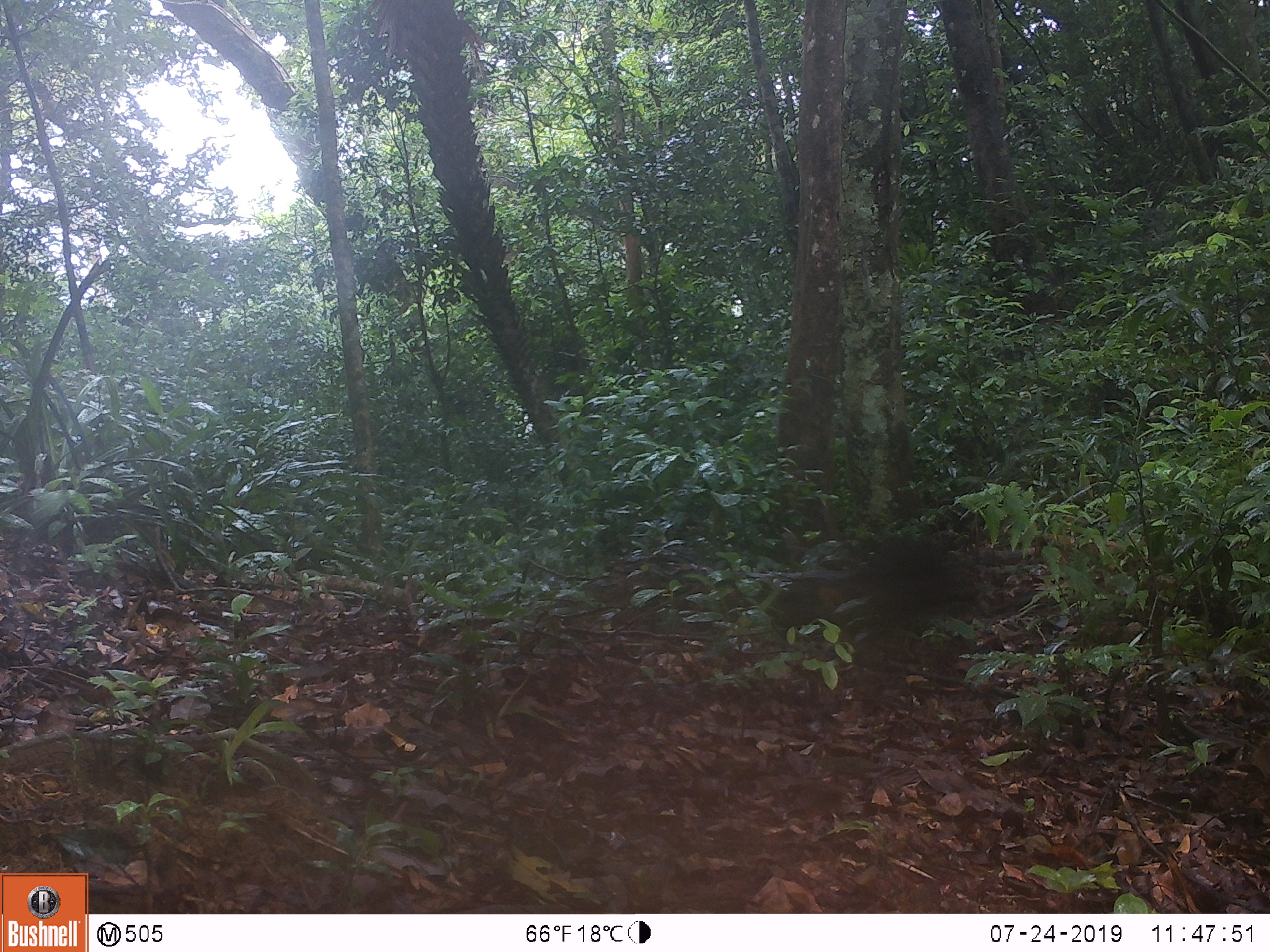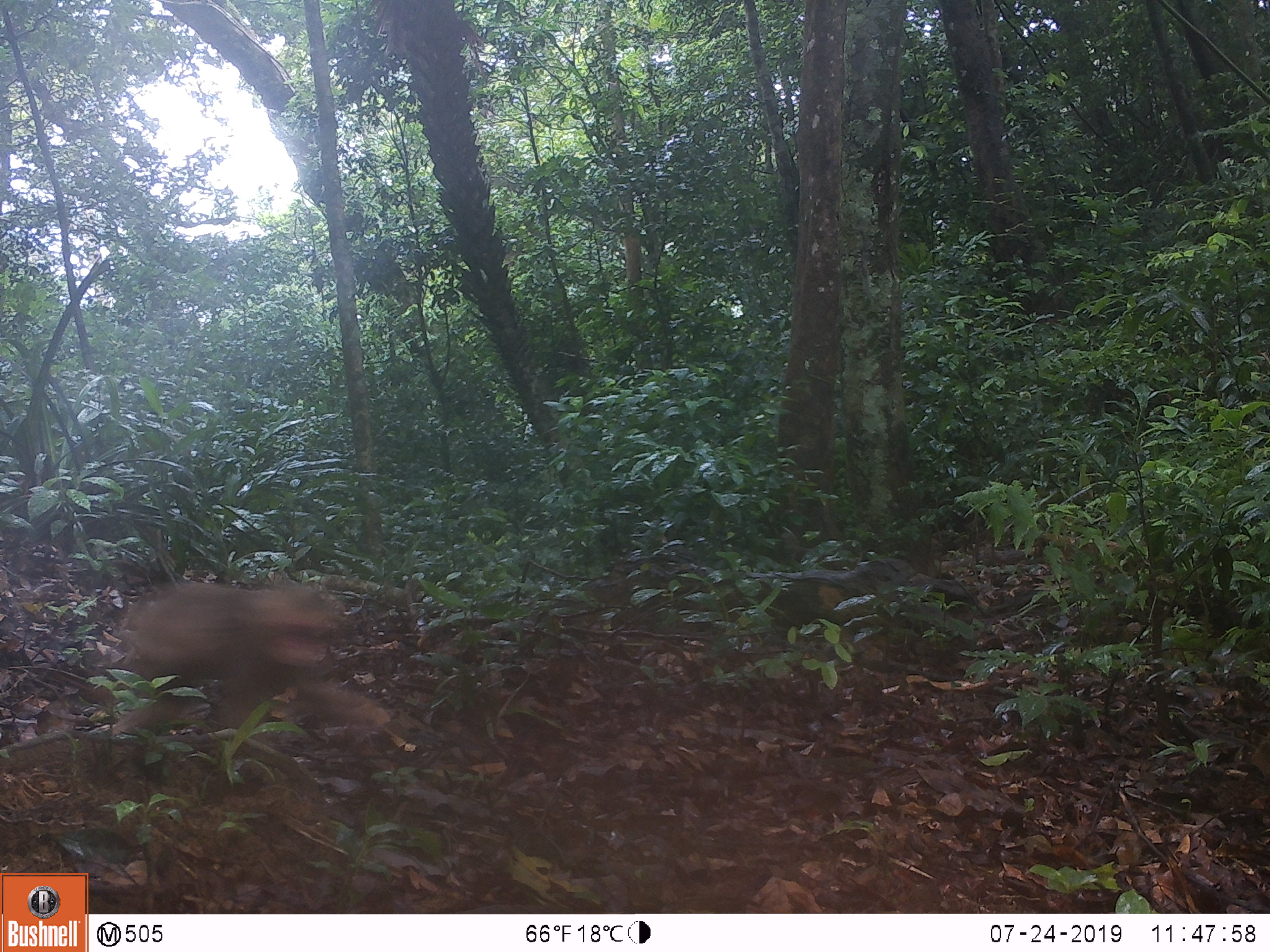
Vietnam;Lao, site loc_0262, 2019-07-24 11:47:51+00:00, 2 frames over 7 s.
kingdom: Animalia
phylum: Chordata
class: Mammalia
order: Primates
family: Cercopithecidae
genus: Macaca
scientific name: Macaca arctoides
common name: stump-tailed macaque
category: stump tailed macaque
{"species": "stump tailed macaque (stump-tailed macaque) (Macaca arctoides)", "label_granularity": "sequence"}